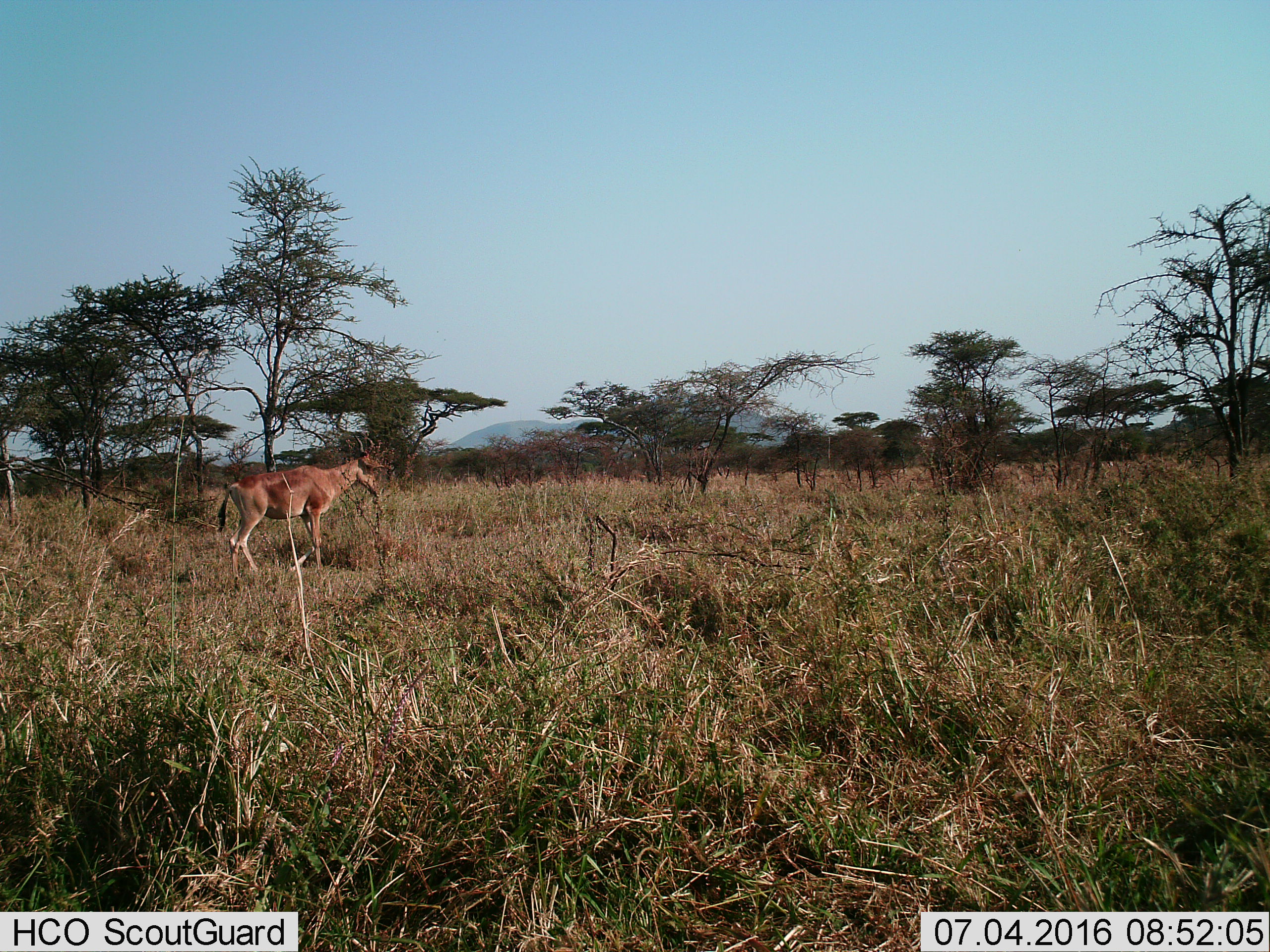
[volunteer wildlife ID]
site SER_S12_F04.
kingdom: Animalia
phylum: Chordata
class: Mammalia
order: Artiodactyla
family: Bovidae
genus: Alcelaphus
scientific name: Alcelaphus buselaphus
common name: hartebeest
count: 1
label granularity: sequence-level